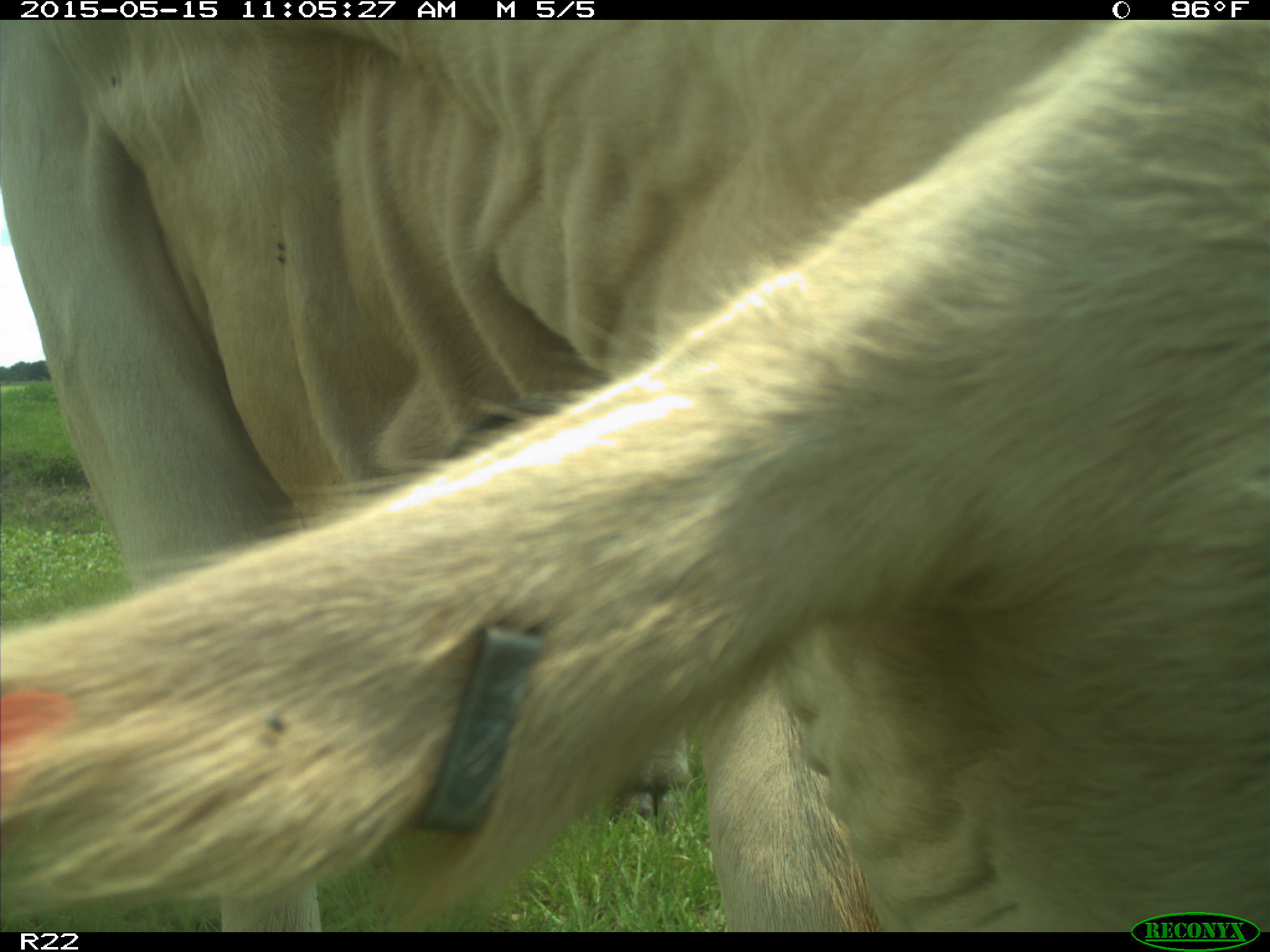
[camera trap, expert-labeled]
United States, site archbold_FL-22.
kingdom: Animalia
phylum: Chordata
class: Mammalia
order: Artiodactyla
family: Bovidae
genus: Bos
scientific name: Bos taurus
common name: domestic cow